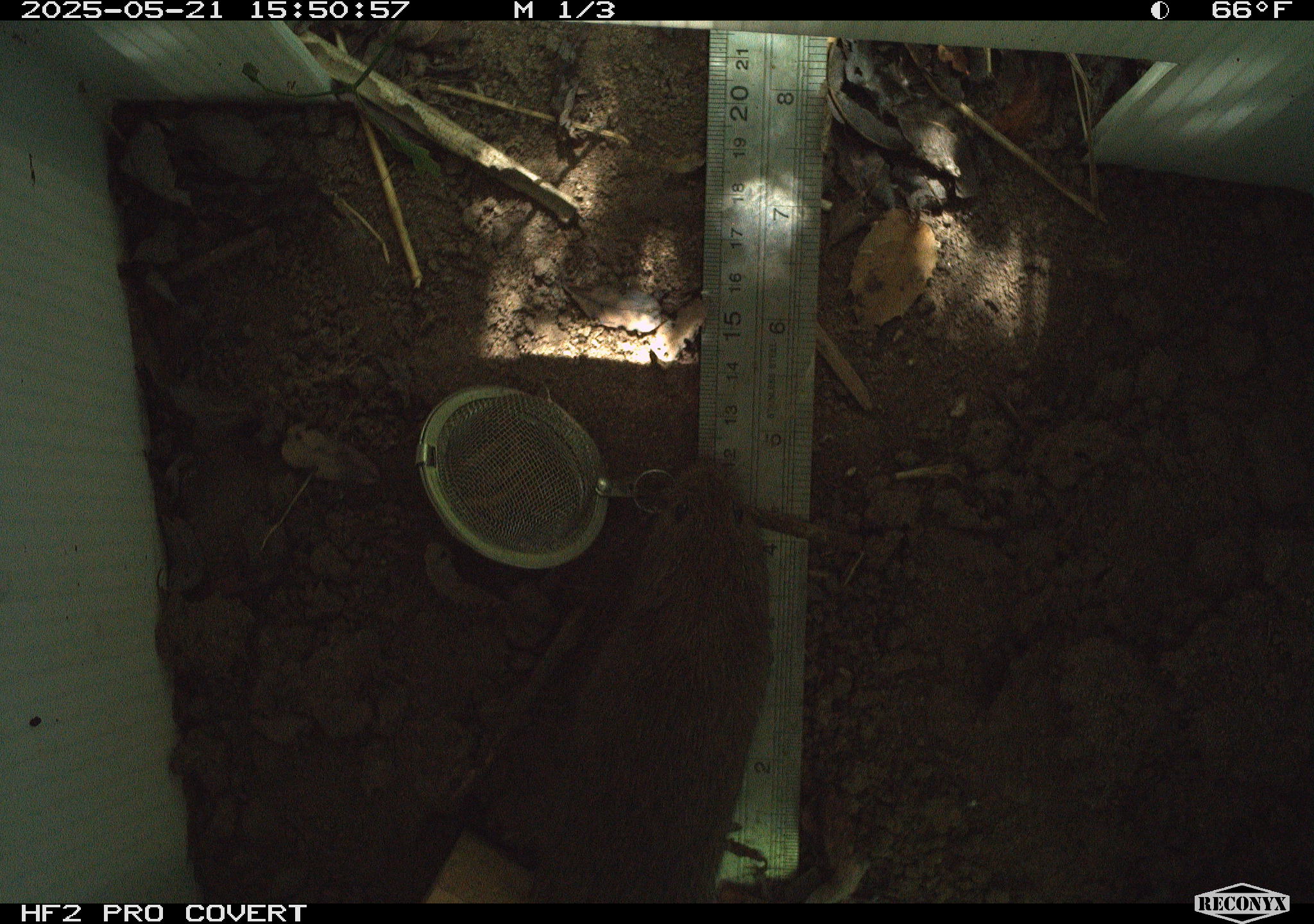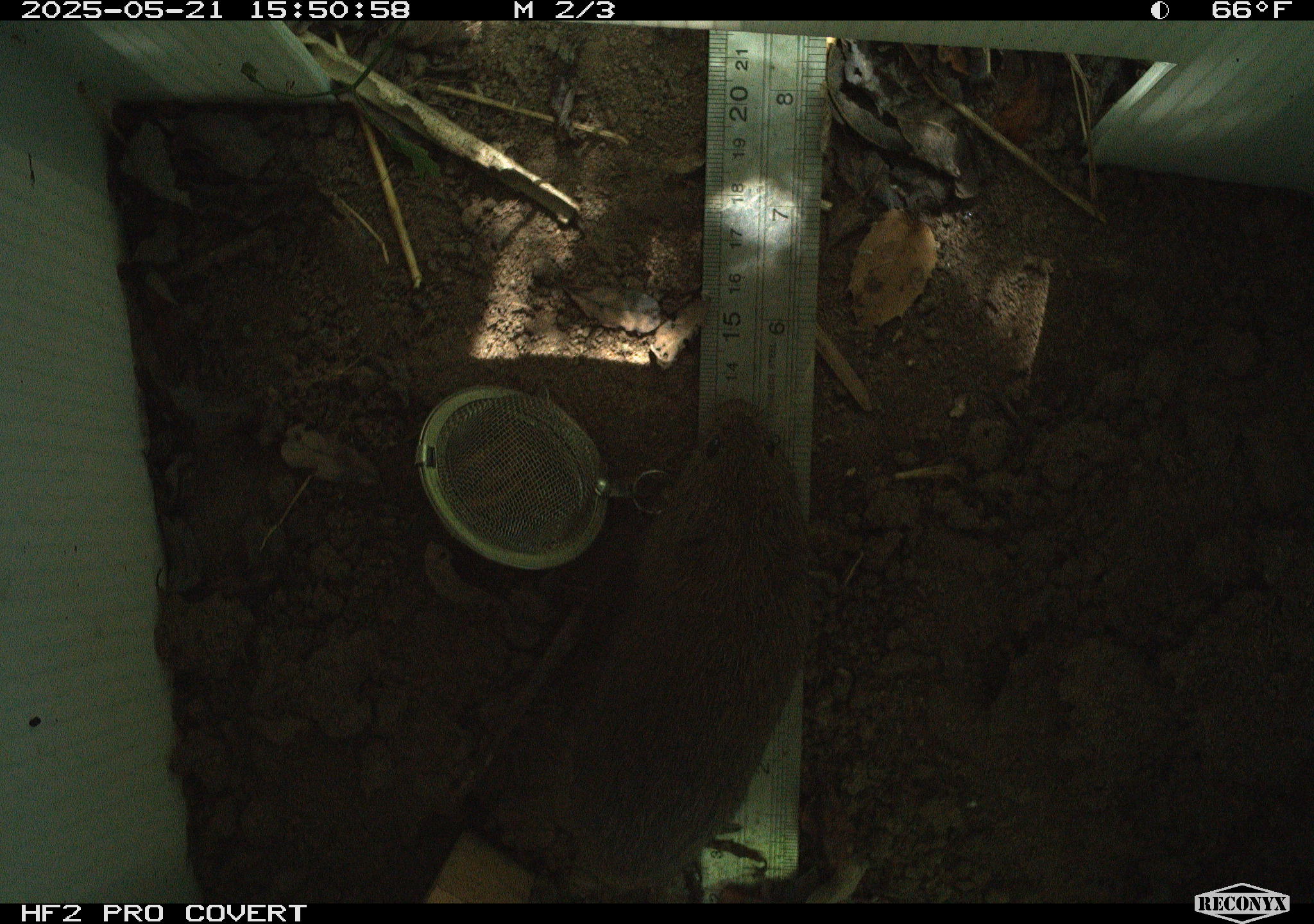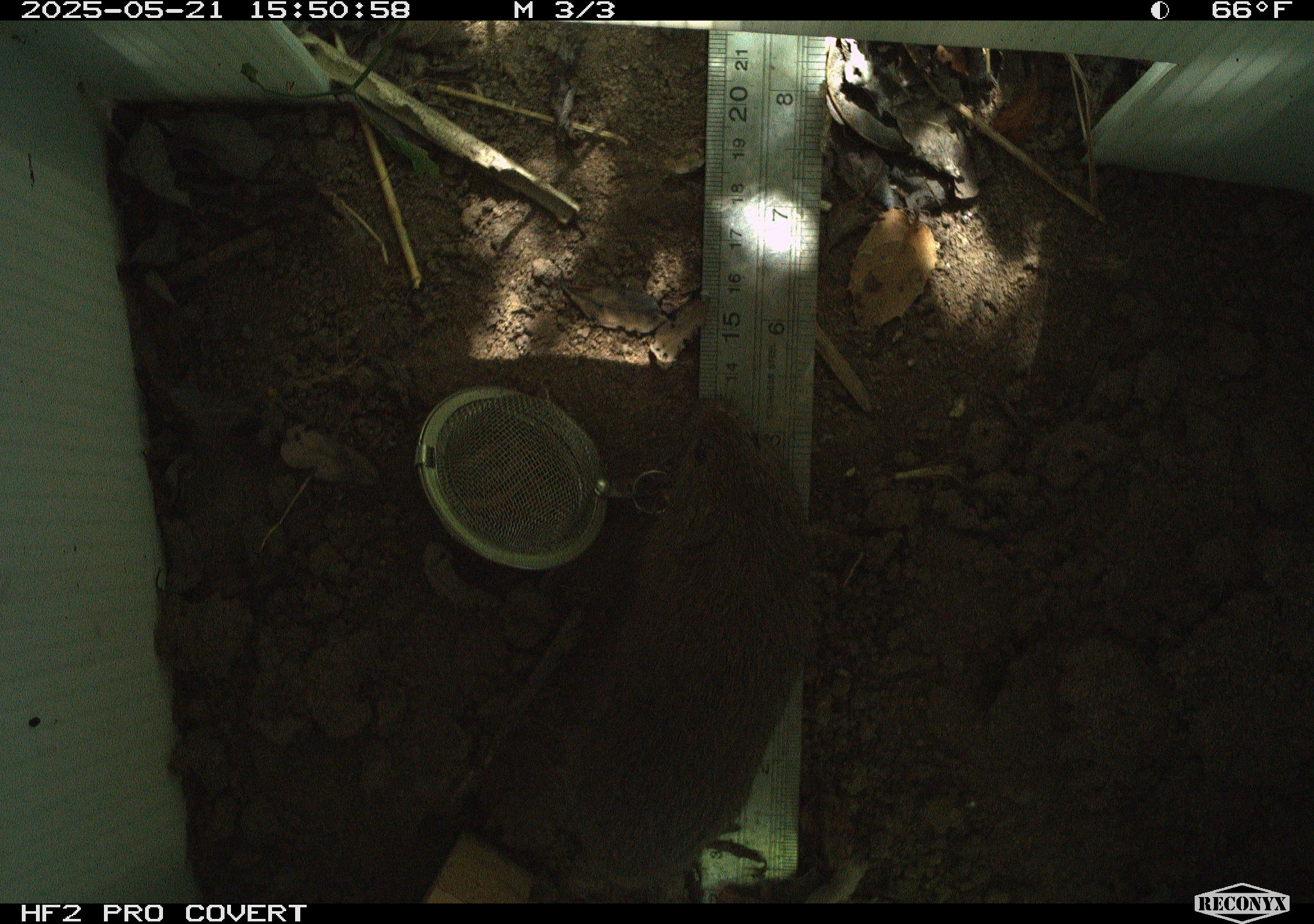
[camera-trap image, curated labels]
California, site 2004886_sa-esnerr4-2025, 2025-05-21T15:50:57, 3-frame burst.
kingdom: Animalia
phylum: Chordata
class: Mammalia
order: Rodentia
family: Cricetidae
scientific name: Arvicolinae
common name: voles, lemmings, and muskrats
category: arvicolinae subfamily